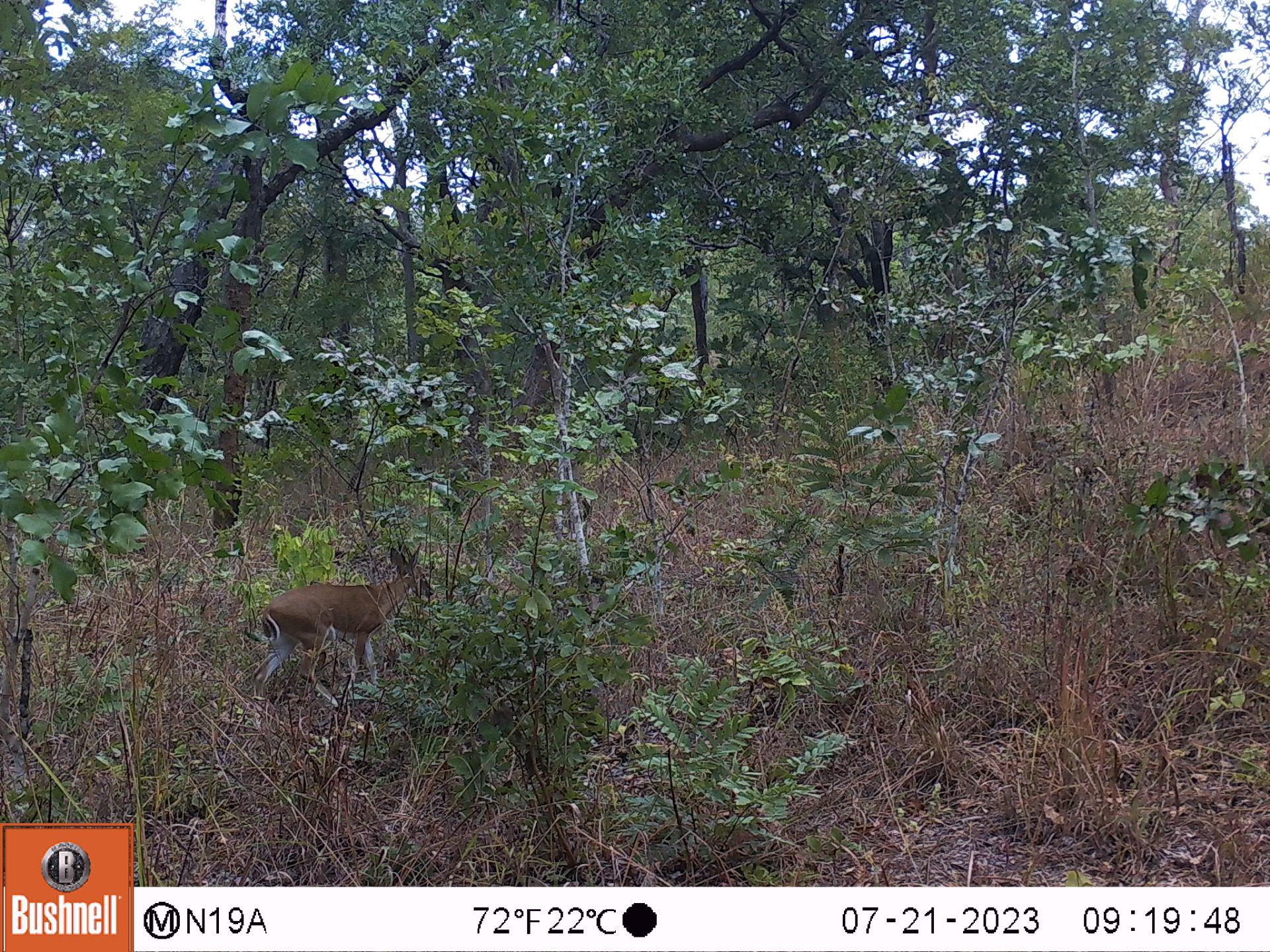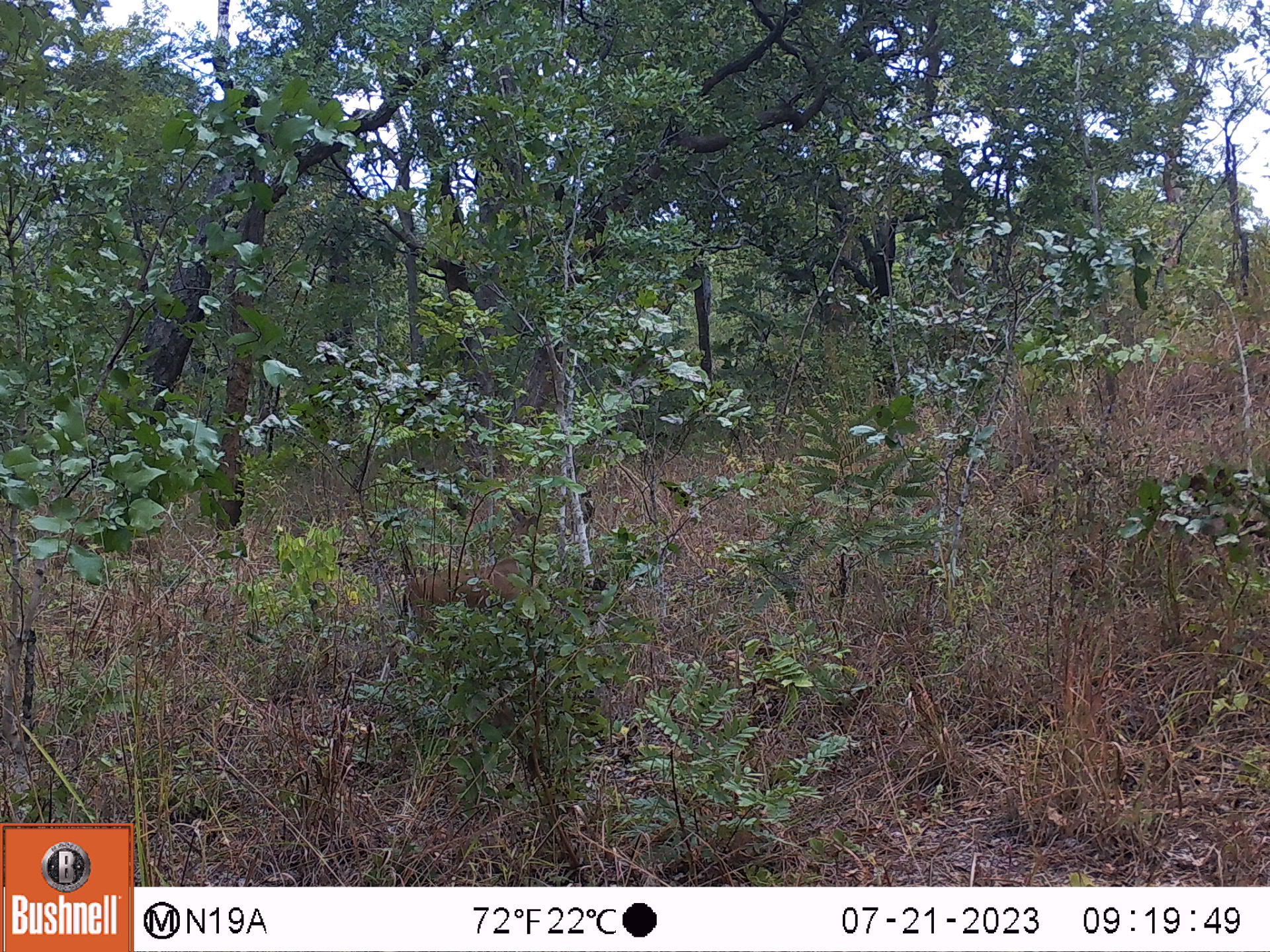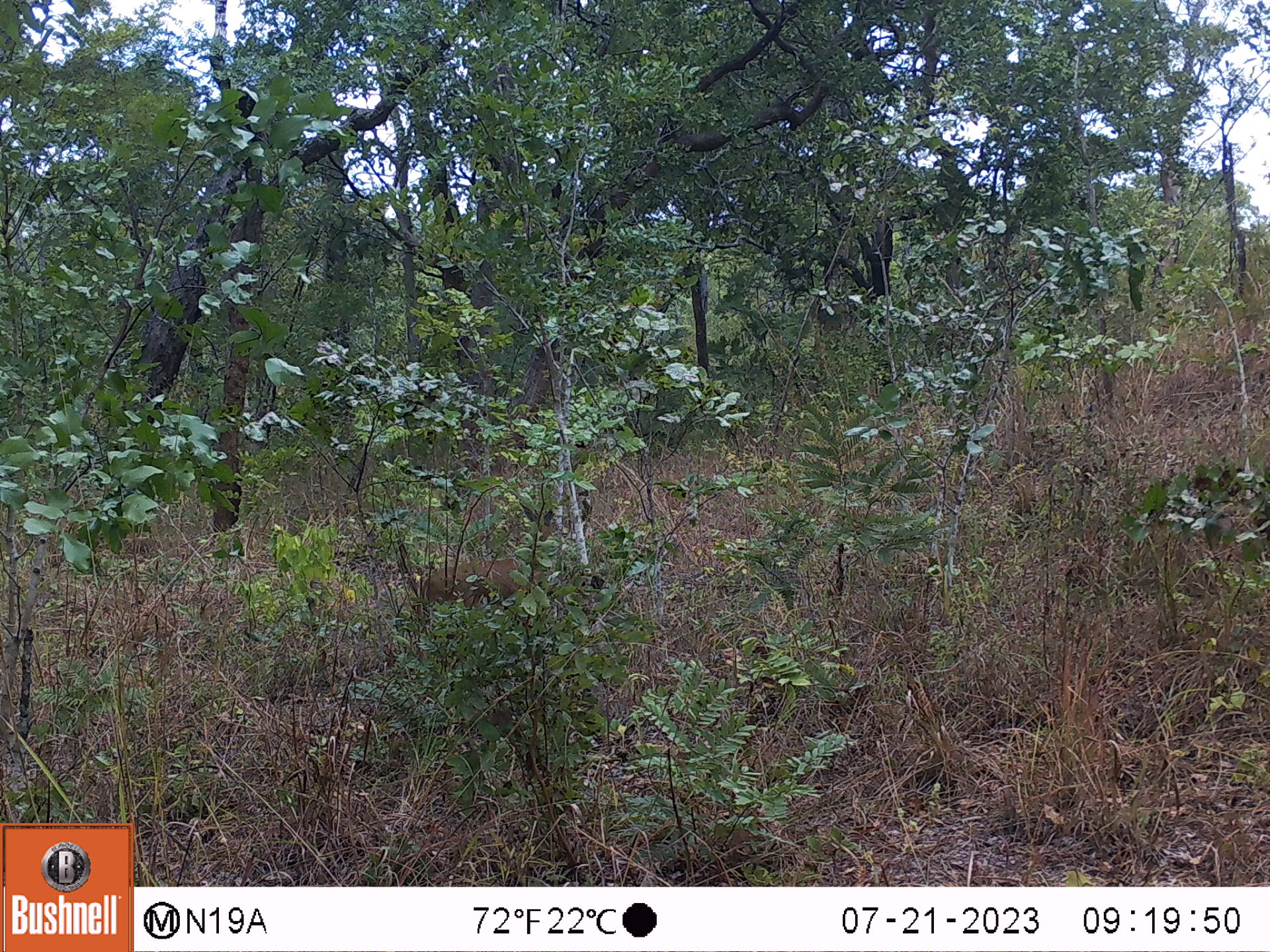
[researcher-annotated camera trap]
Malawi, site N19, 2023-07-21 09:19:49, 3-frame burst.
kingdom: Animalia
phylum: Chordata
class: Mammalia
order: Artiodactyla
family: Bovidae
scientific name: Antilopinae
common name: small antelope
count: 1